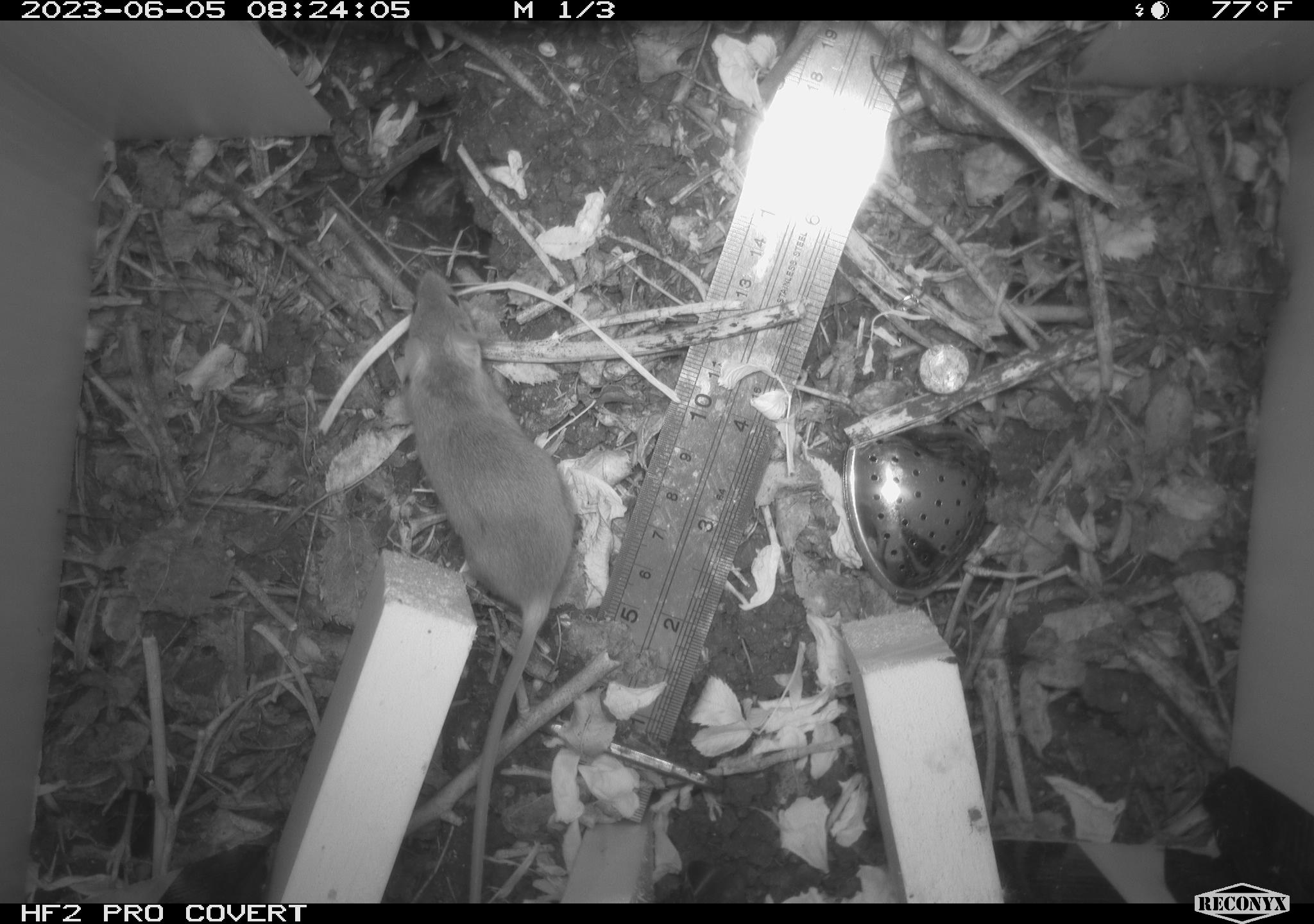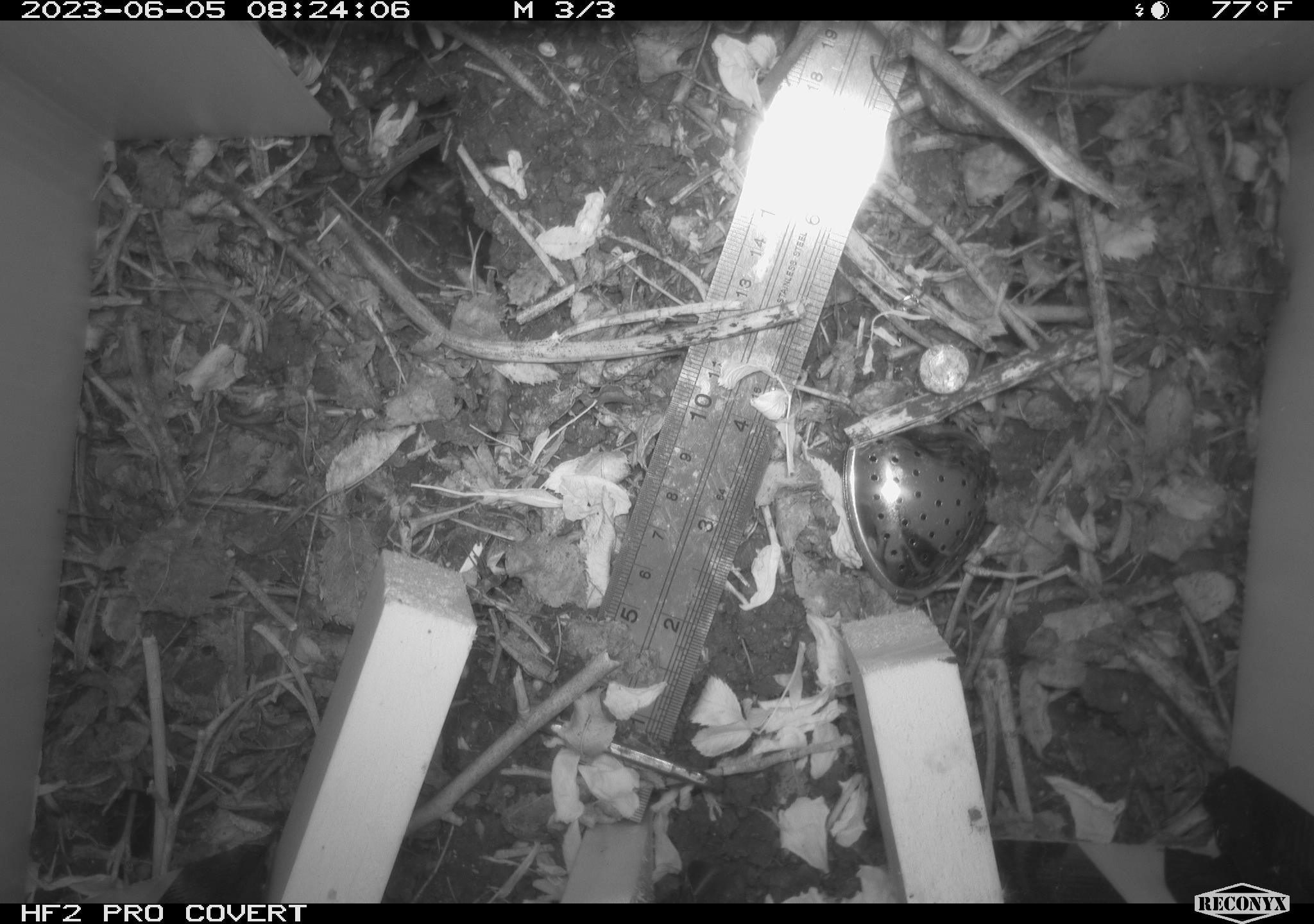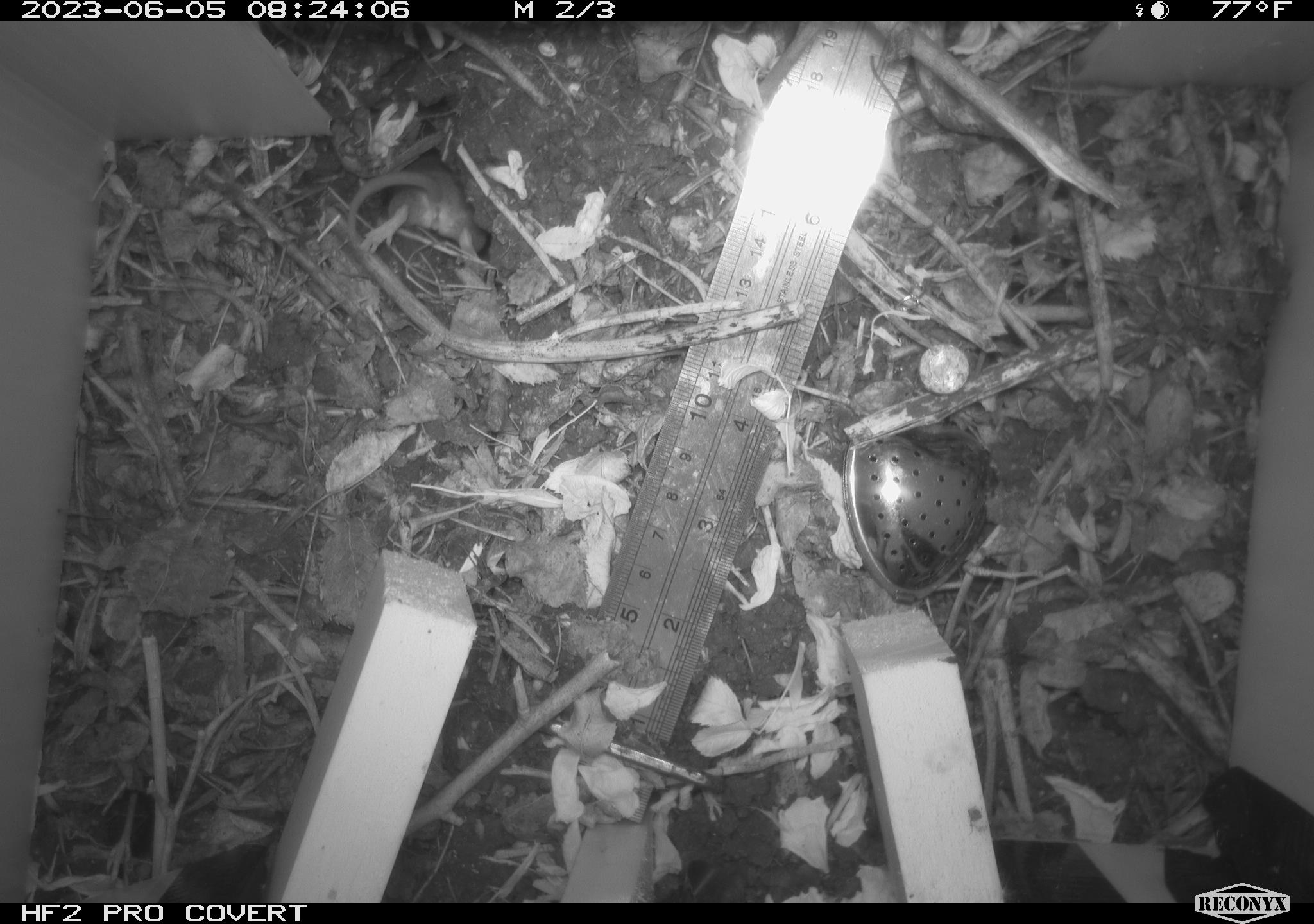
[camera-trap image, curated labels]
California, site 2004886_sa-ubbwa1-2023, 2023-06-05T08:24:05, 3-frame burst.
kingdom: Animalia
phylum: Chordata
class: Mammalia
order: Rodentia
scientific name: Rodentia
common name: rodent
Rodent (Rodentia).